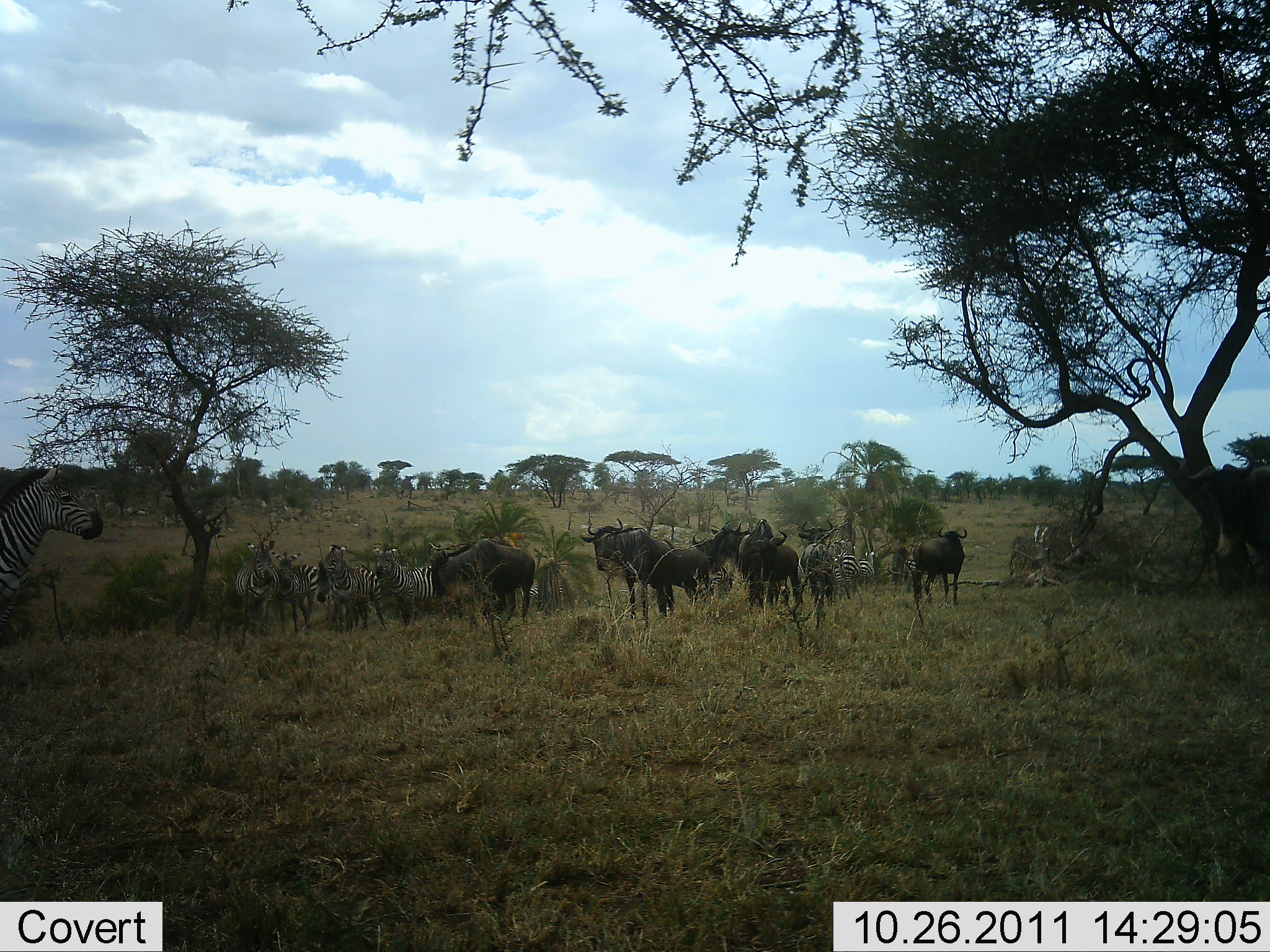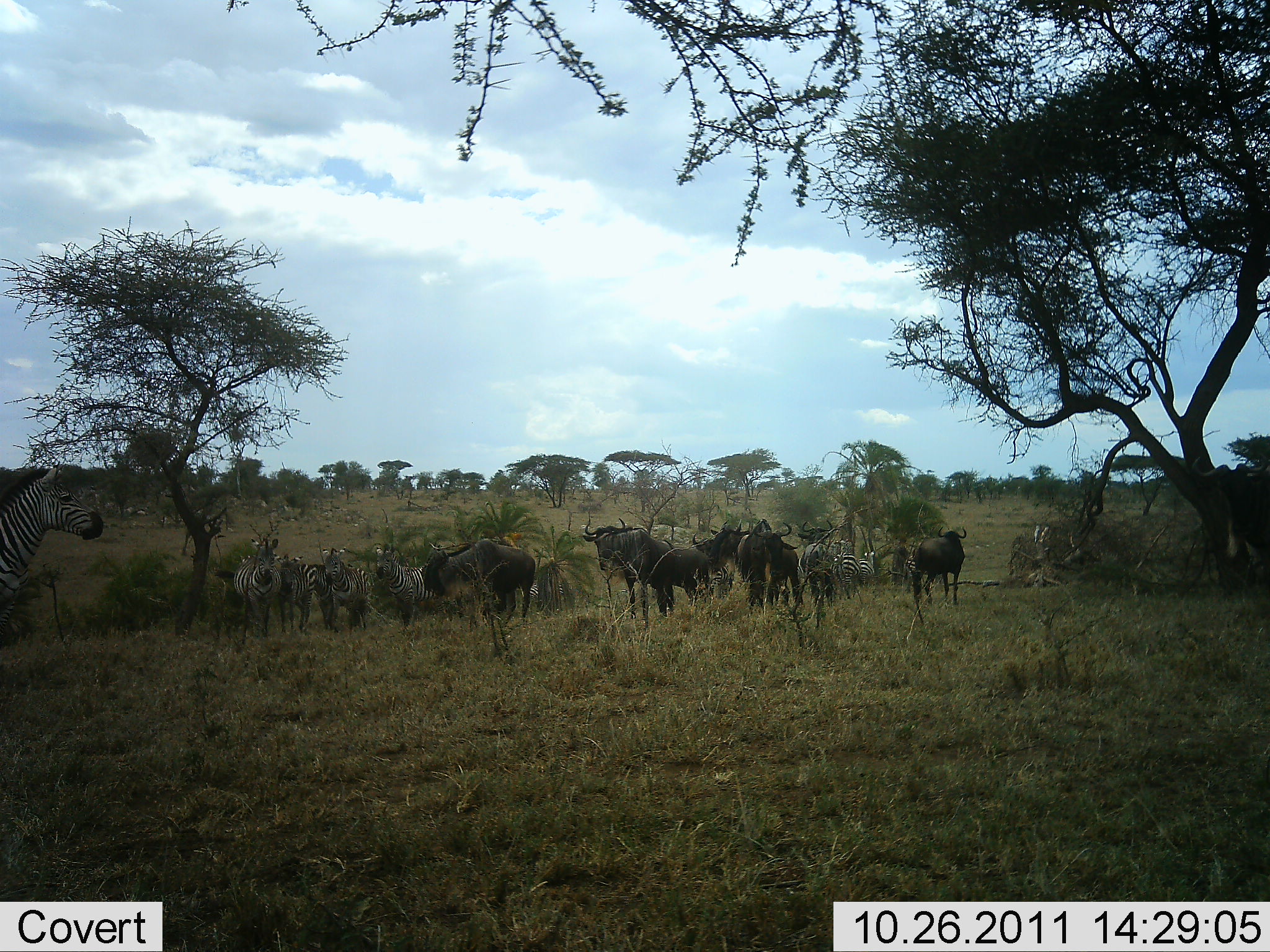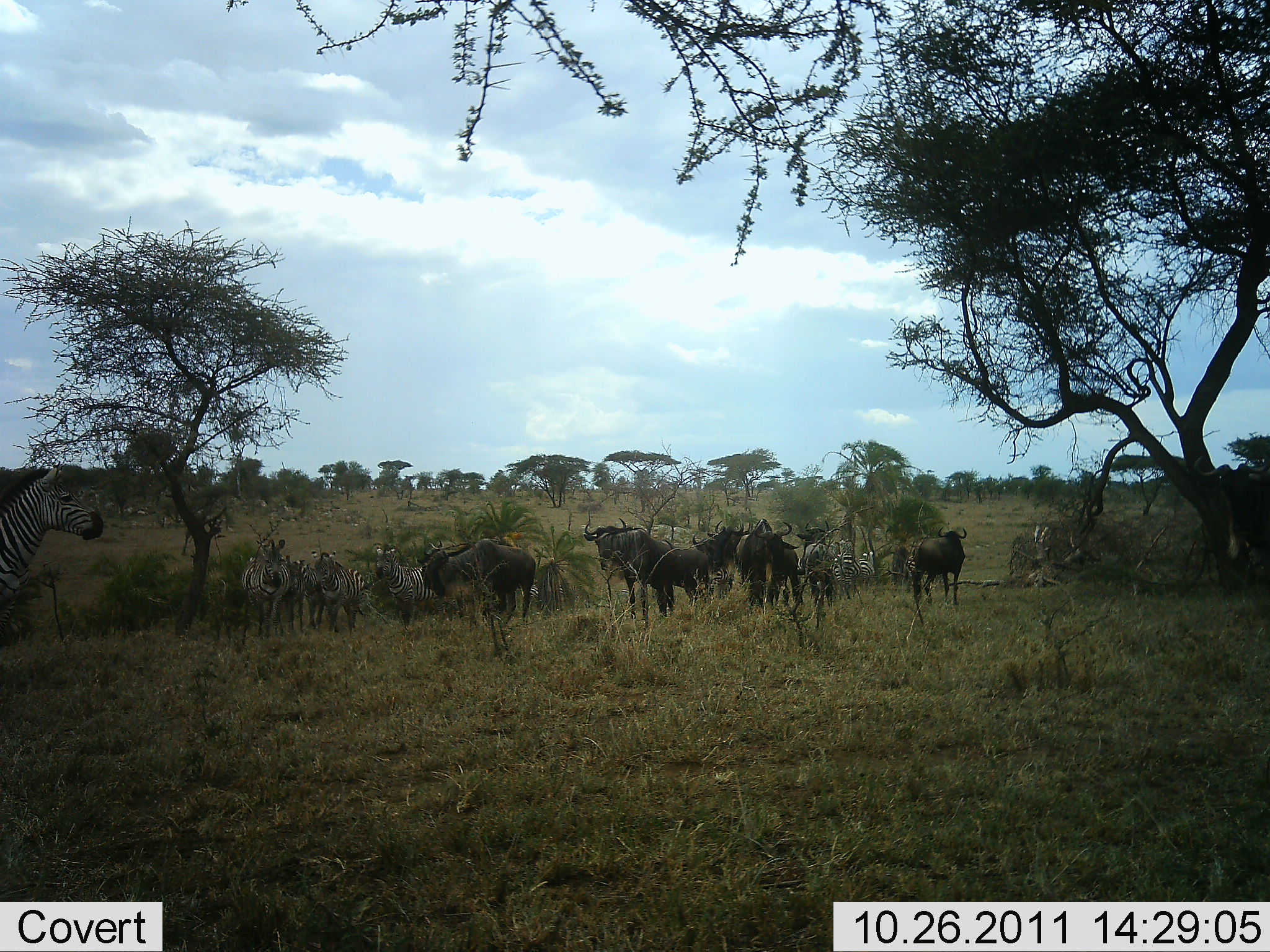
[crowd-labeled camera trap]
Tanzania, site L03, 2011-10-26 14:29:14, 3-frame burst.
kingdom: Animalia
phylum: Chordata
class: Mammalia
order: Artiodactyla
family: Bovidae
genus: Connochaetes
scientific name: Connochaetes taurinus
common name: blue wildebeest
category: wildebeest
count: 7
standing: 77%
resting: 8%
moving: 15%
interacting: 8%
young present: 0%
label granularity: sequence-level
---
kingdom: Animalia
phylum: Chordata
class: Mammalia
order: Perissodactyla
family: Equidae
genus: Equus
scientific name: Equus quagga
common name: plains zebra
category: zebra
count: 7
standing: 69%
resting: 8%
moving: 31%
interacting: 8%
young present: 0%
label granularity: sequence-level